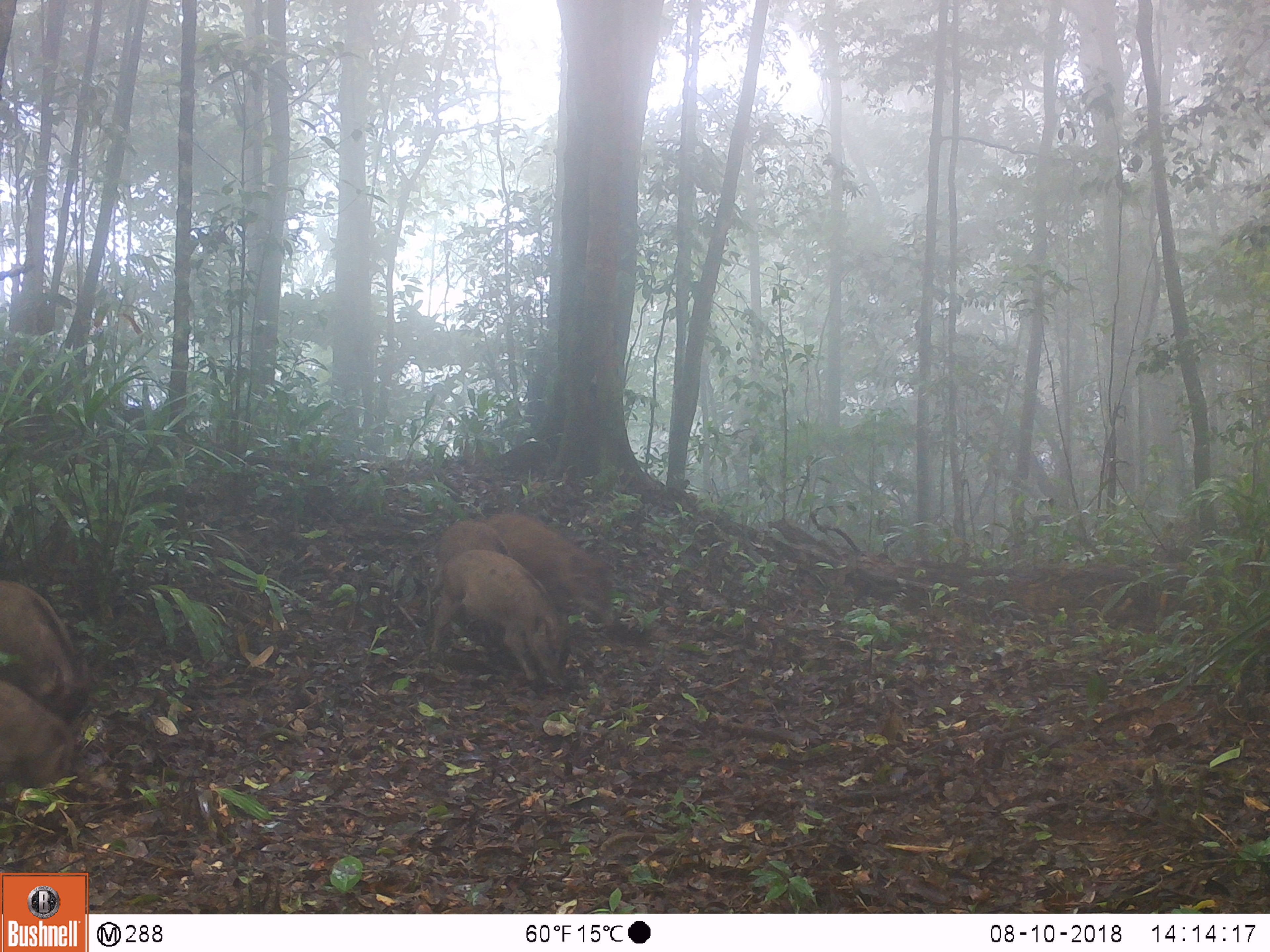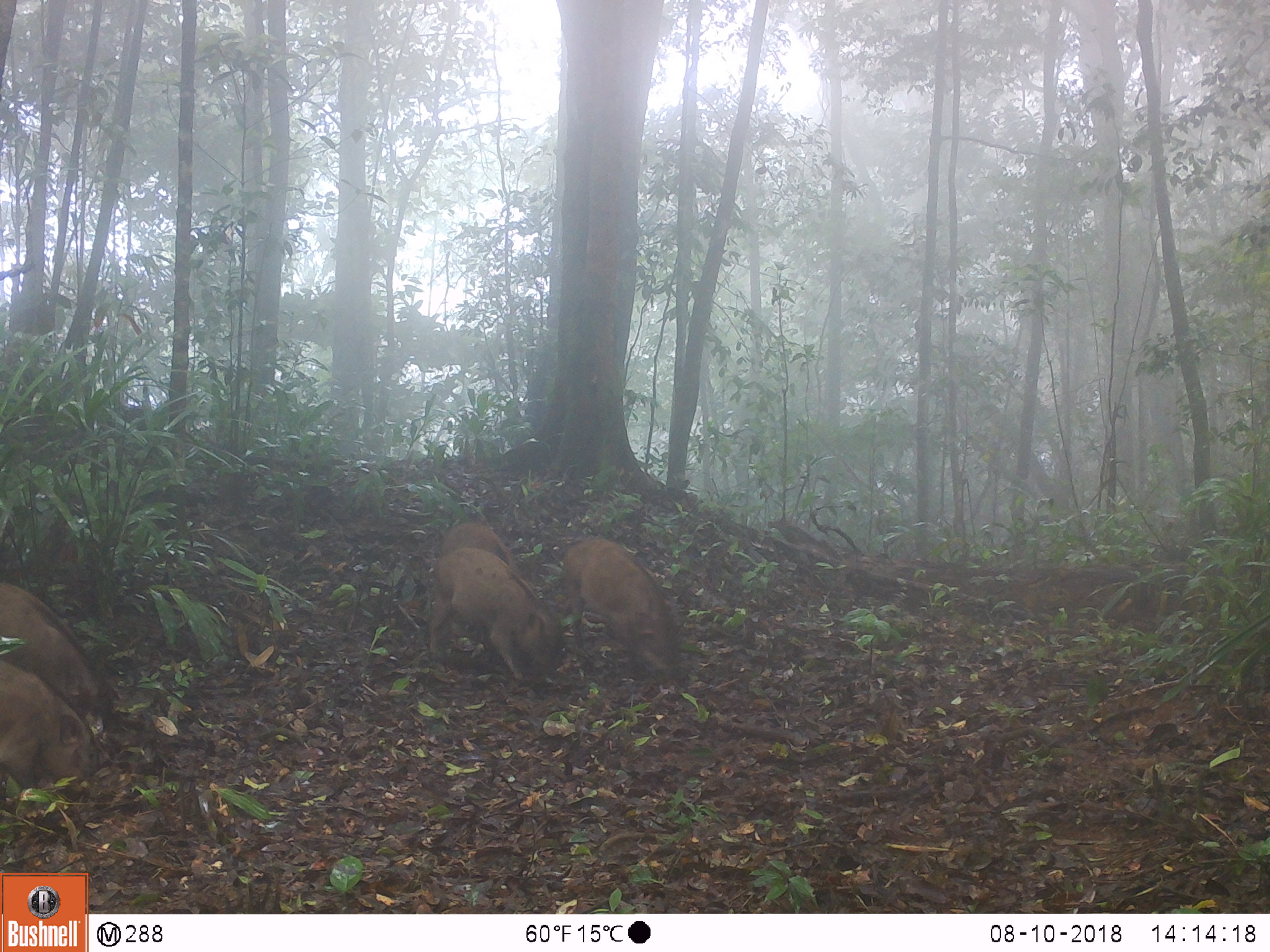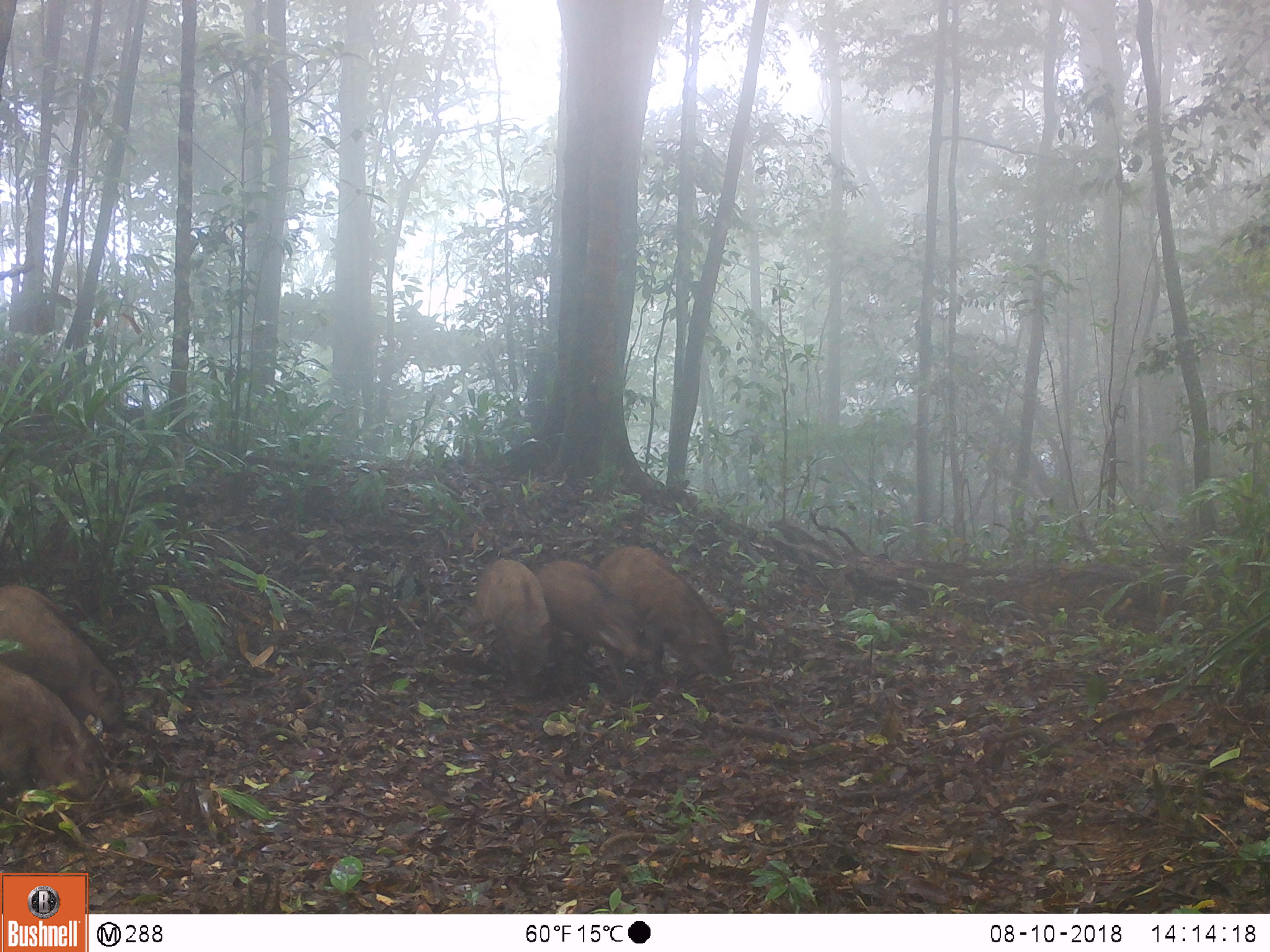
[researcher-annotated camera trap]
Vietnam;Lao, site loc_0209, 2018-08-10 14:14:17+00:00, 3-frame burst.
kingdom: Animalia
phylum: Chordata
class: Mammalia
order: Artiodactyla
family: Suidae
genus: Sus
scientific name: Sus scrofa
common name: eurasian wild pig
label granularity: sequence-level